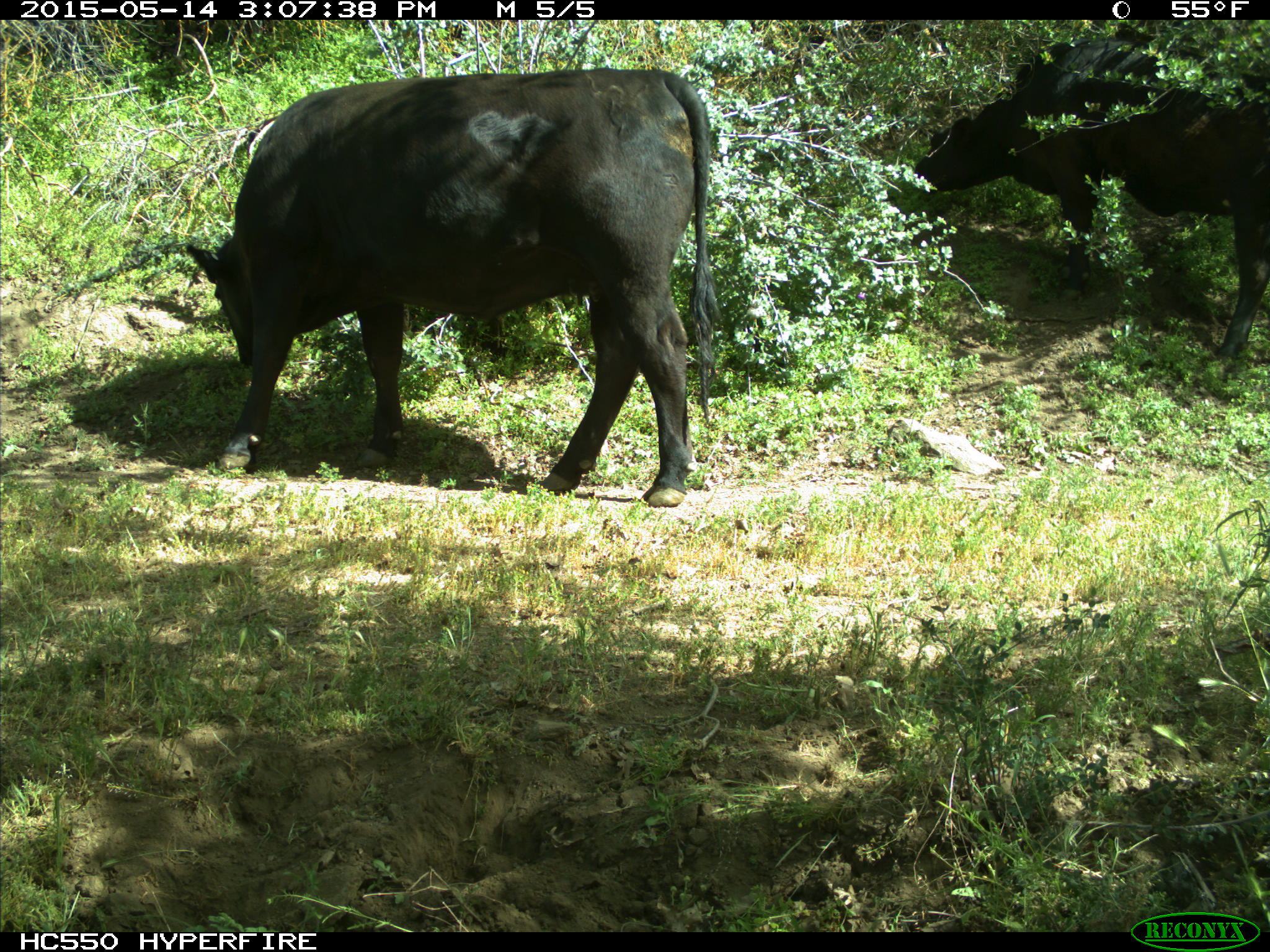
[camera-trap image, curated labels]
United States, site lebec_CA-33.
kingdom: Animalia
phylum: Chordata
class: Mammalia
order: Artiodactyla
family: Bovidae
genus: Bos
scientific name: Bos taurus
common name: domestic cow